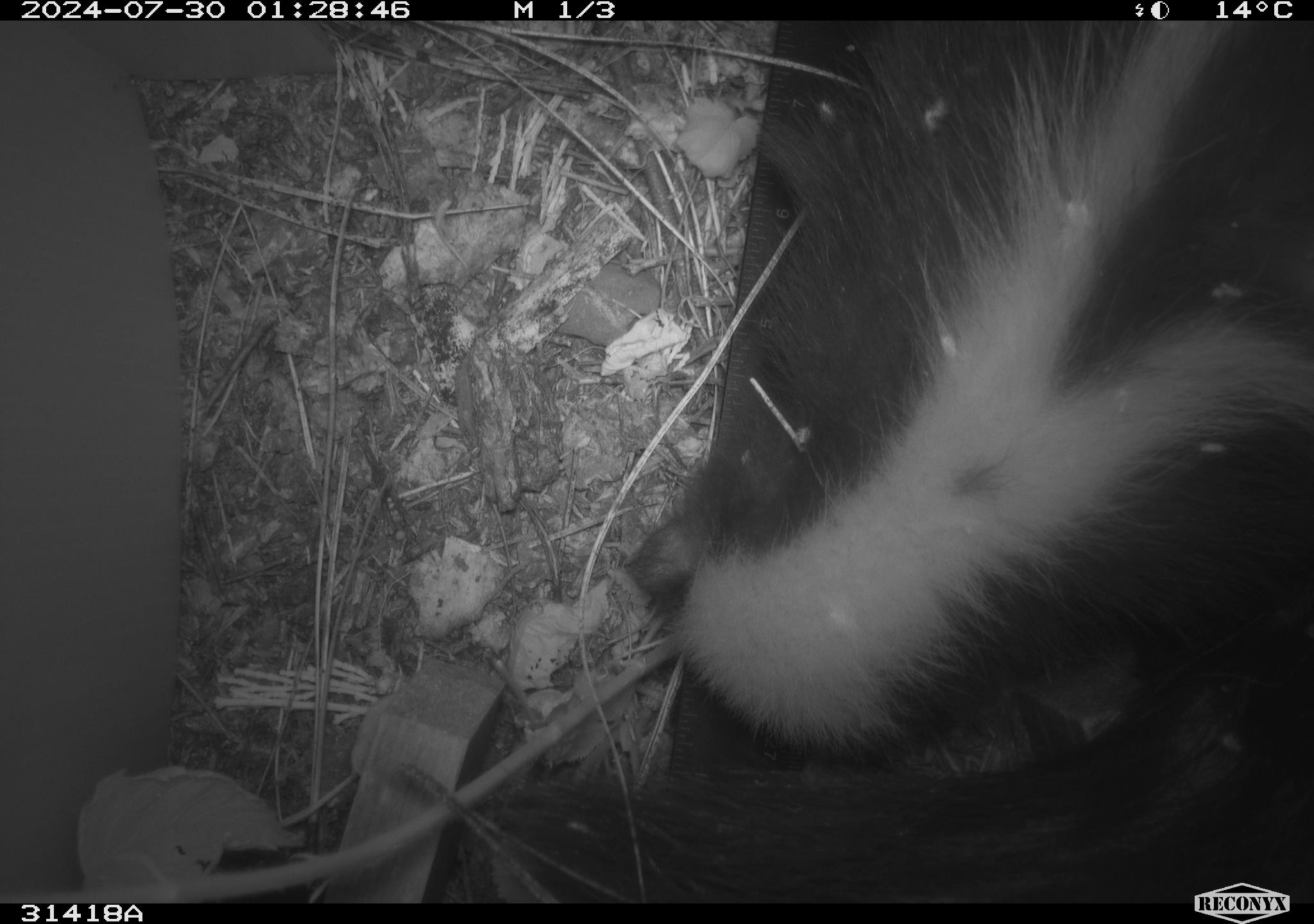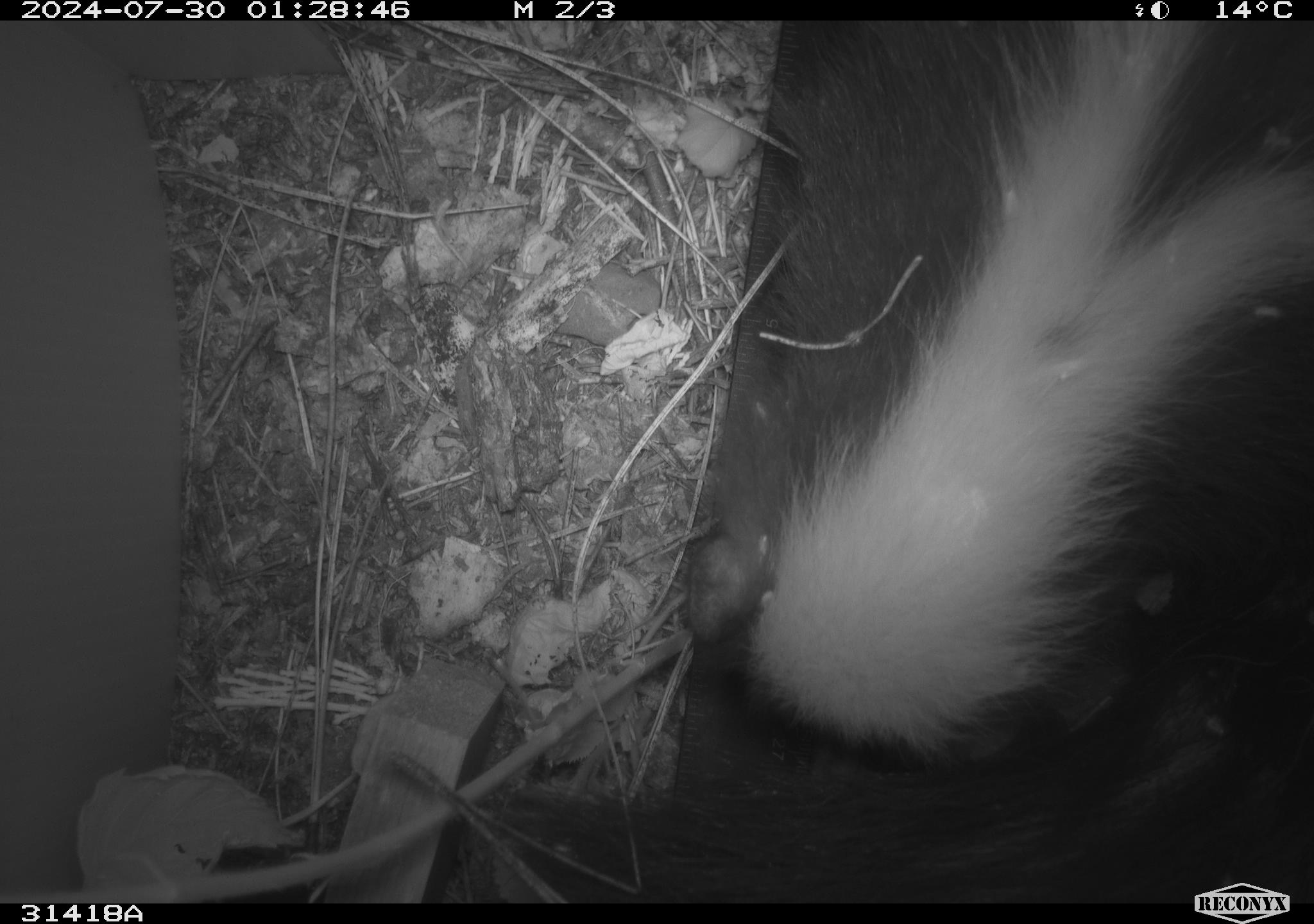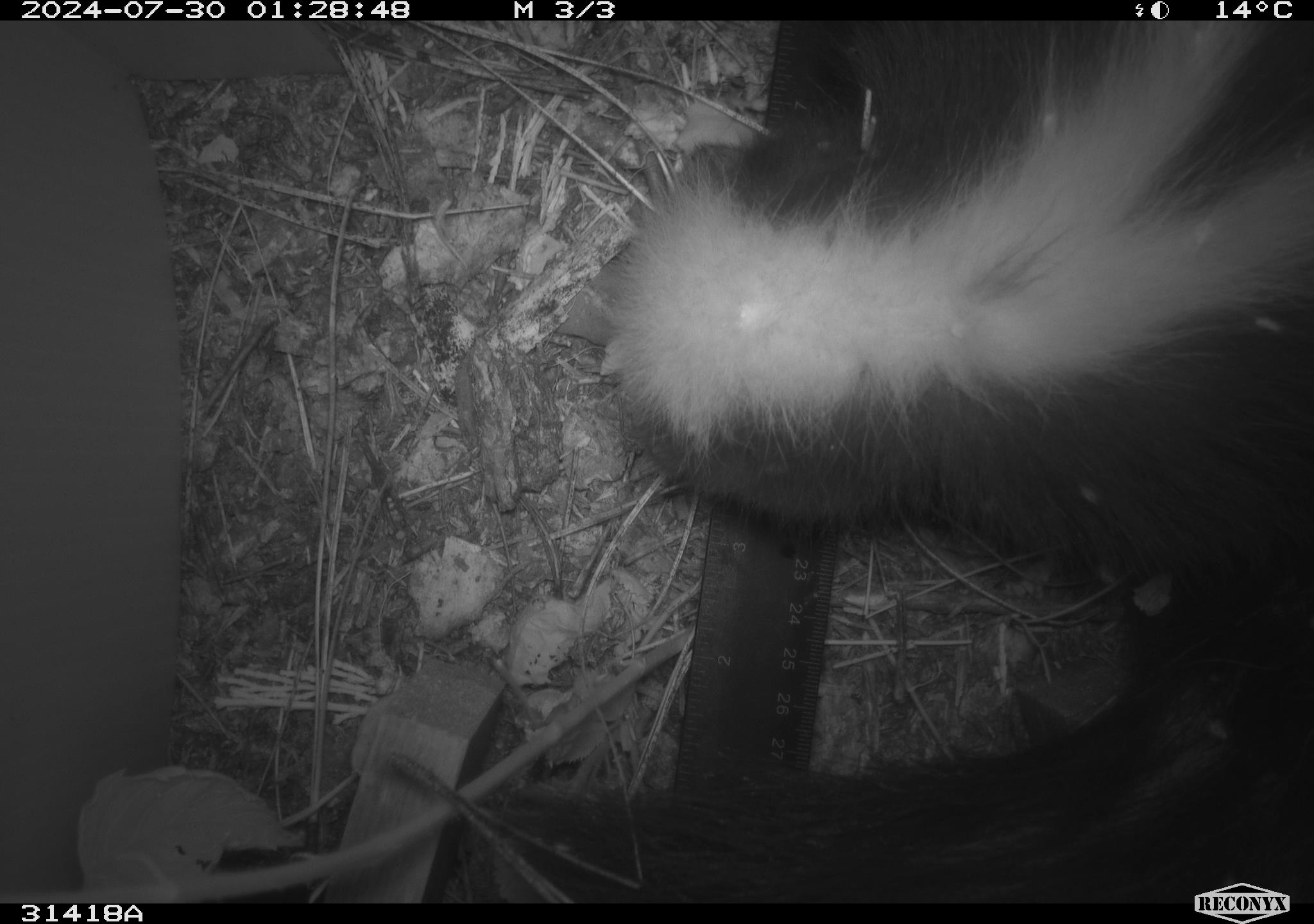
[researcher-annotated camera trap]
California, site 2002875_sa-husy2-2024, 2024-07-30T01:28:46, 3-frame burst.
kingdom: Animalia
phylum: Chordata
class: Mammalia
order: Carnivora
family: Mephitidae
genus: Mephitis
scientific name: Mephitis mephitis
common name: striped skunk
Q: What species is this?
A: Striped skunk (Mephitis mephitis).